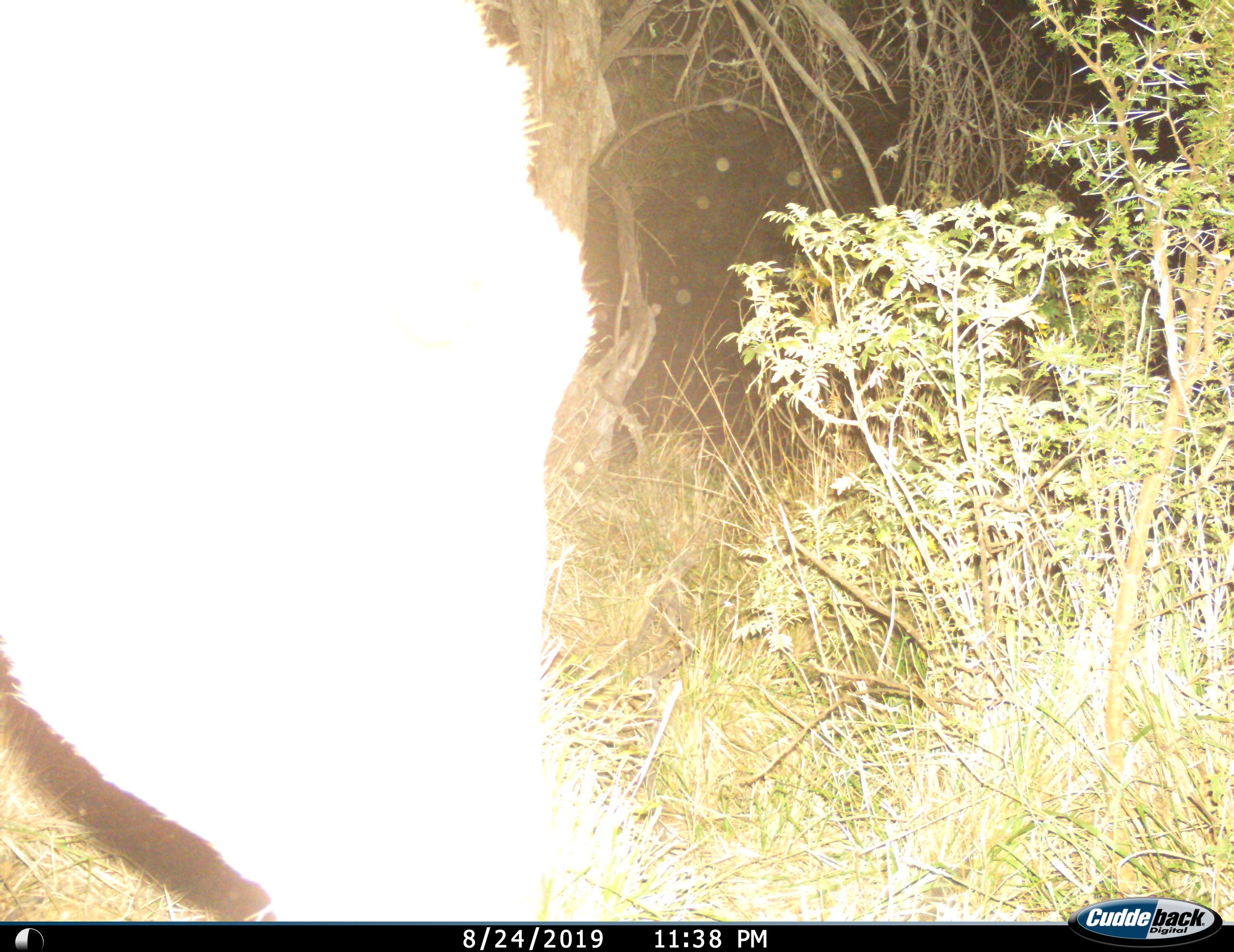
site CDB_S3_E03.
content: unidentified animal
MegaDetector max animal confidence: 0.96